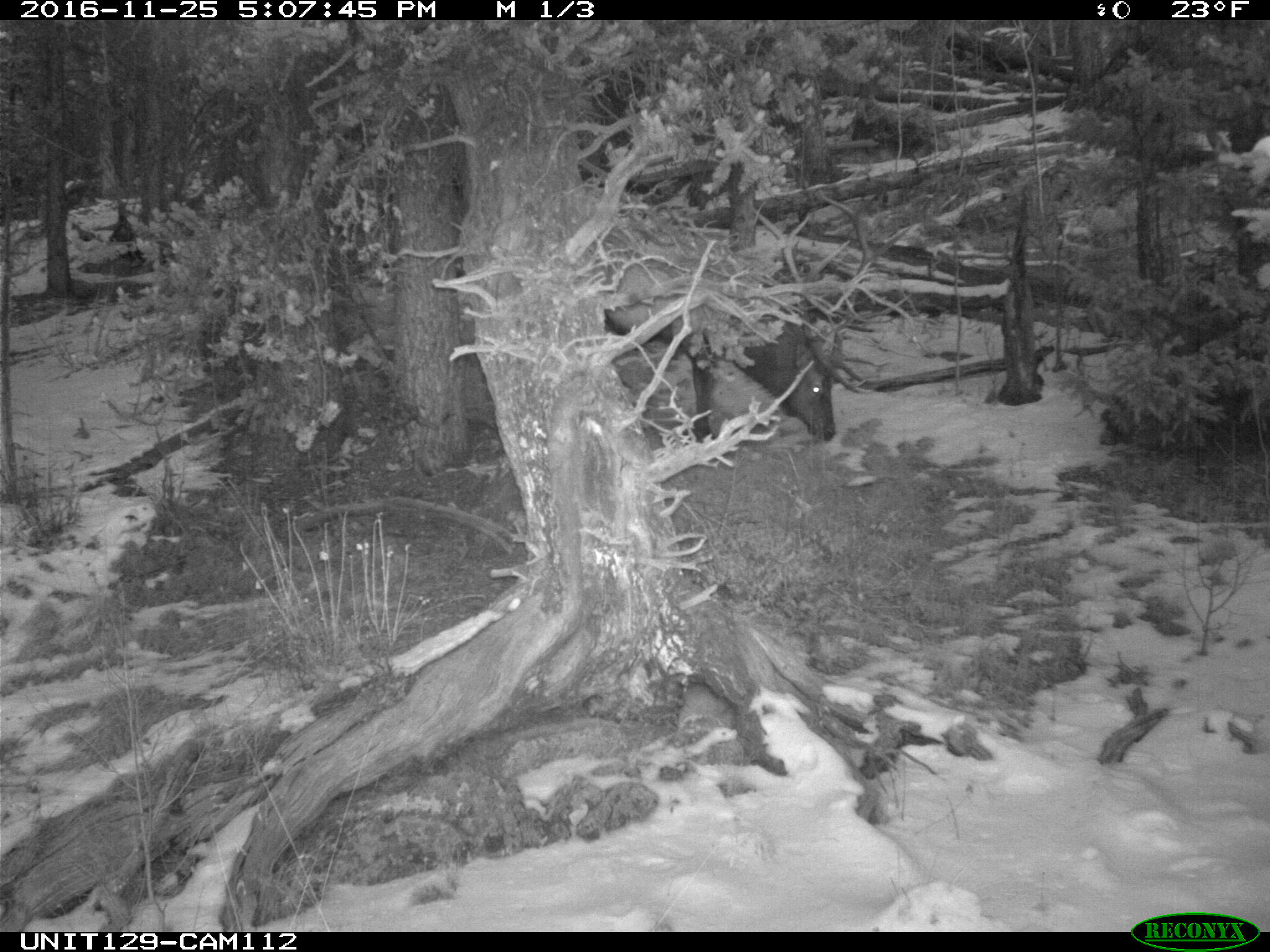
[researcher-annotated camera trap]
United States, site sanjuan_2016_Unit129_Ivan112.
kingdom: Animalia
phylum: Chordata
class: Mammalia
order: Artiodactyla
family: Cervidae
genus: Cervus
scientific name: Cervus elaphus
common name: red deer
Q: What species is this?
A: Cervus elaphus (red deer).